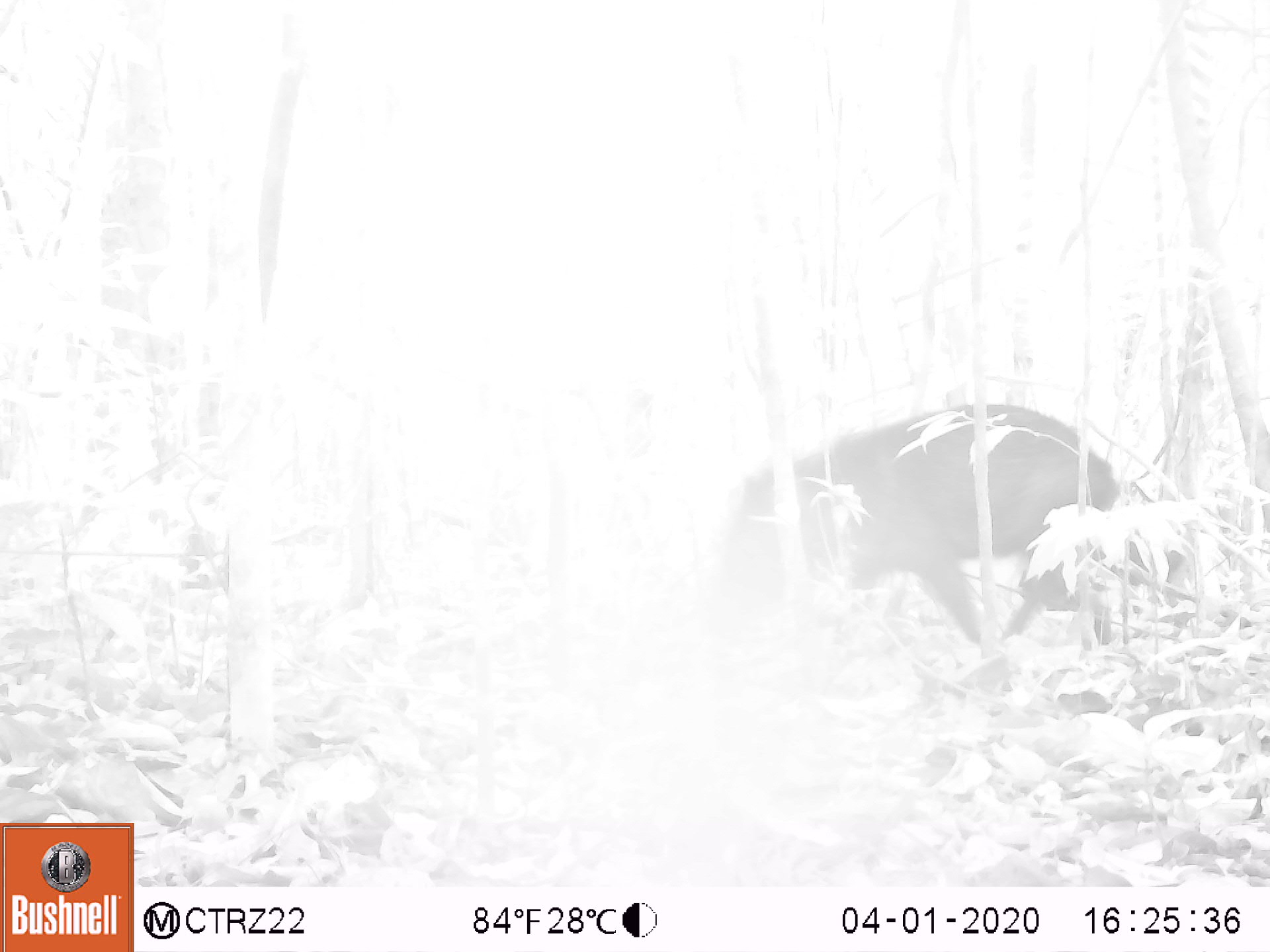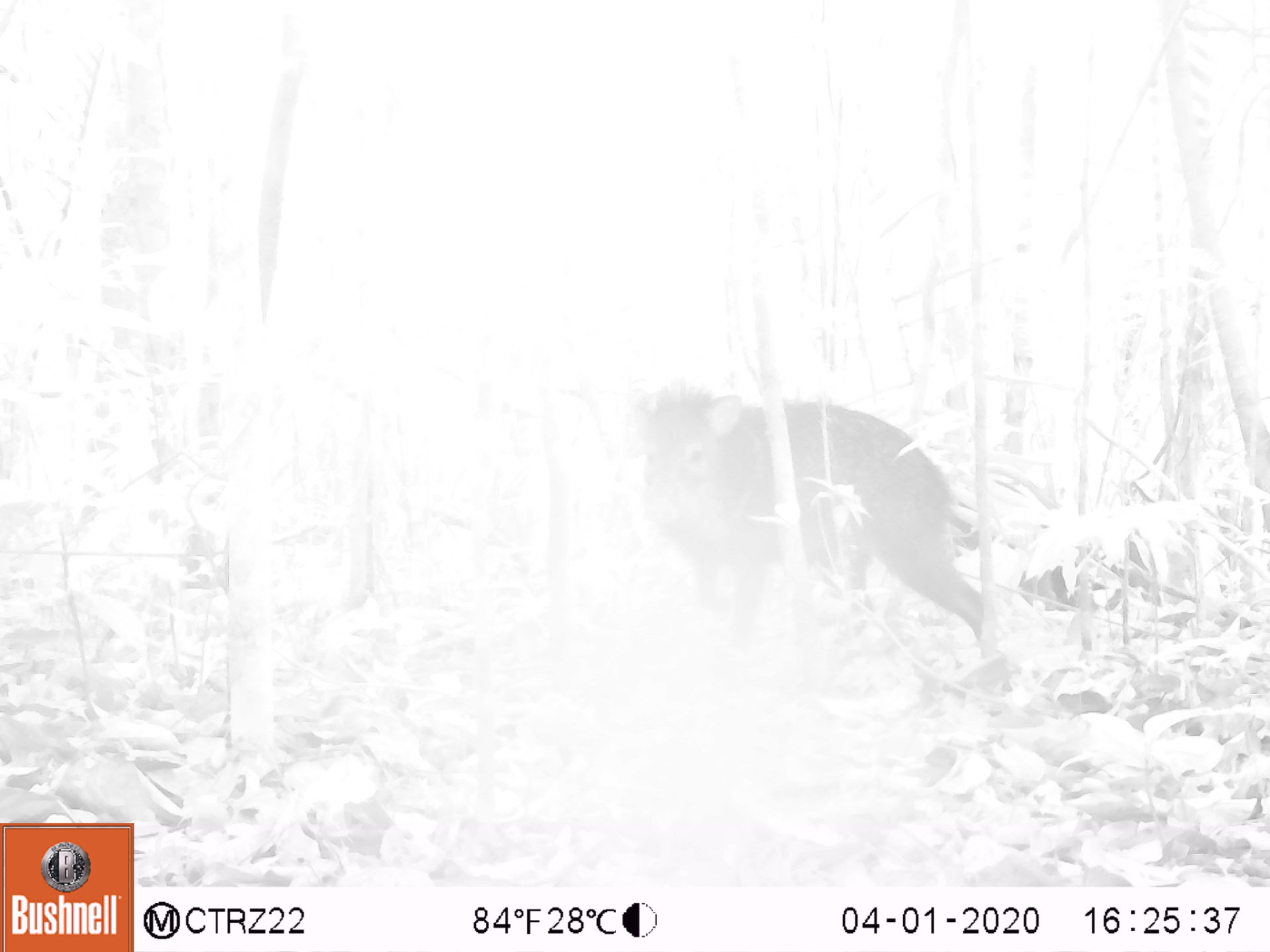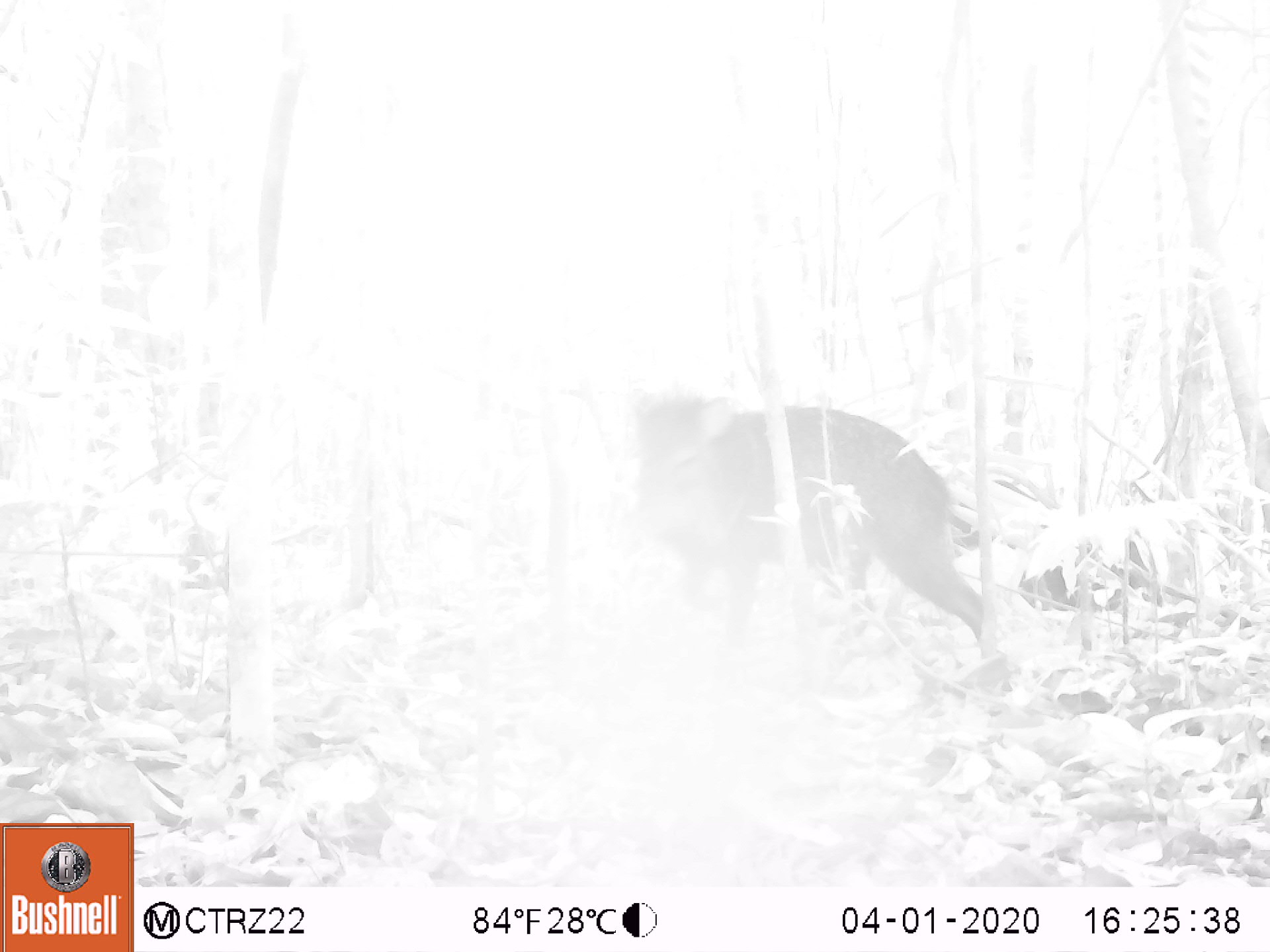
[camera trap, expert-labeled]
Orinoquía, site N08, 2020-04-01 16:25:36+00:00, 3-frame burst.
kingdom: Animalia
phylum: Chordata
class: Mammalia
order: Artiodactyla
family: Tayassuidae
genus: Pecari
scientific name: Pecari tajacu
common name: collared peccary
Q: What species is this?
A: Collared peccary (Pecari tajacu).